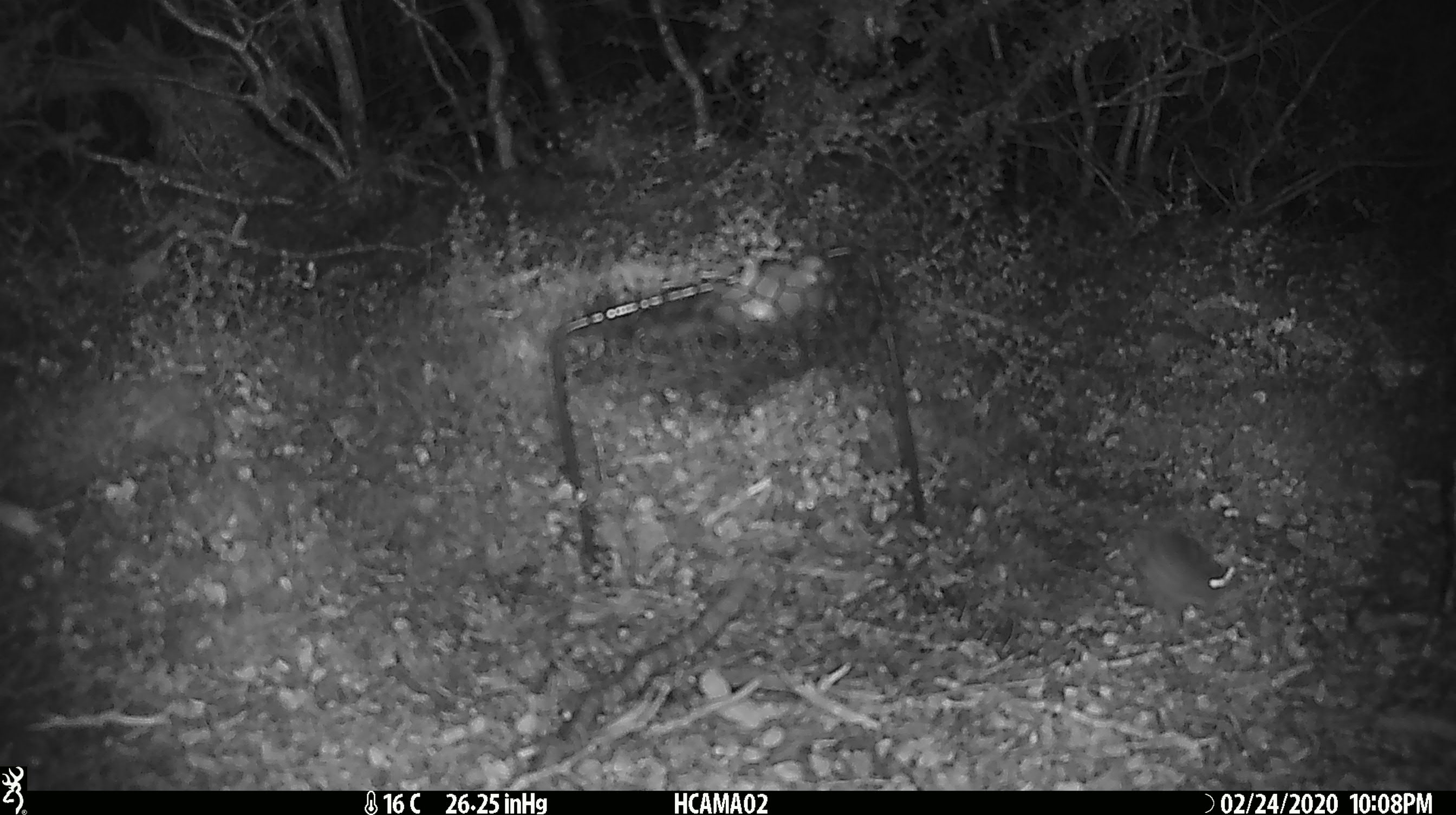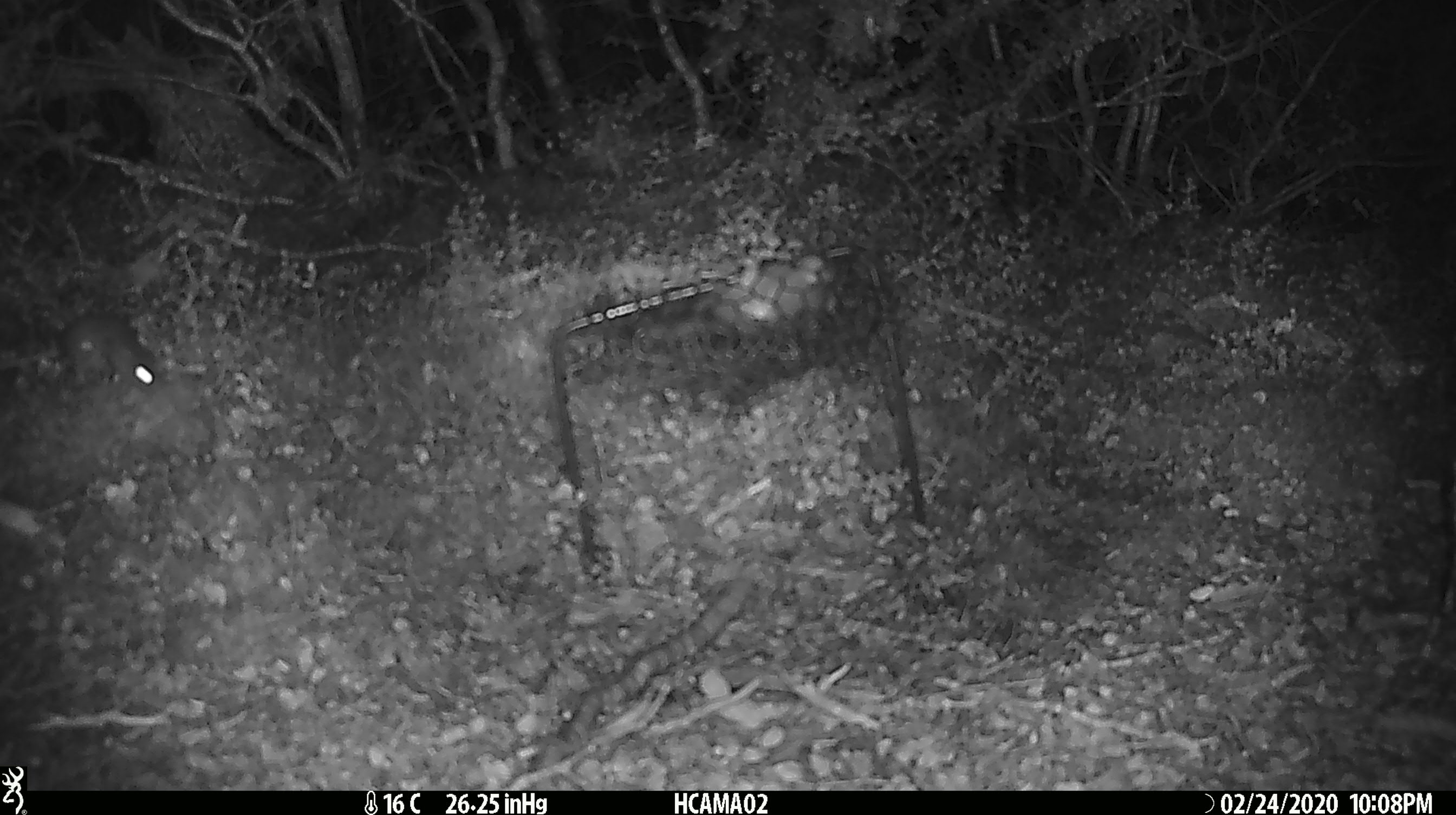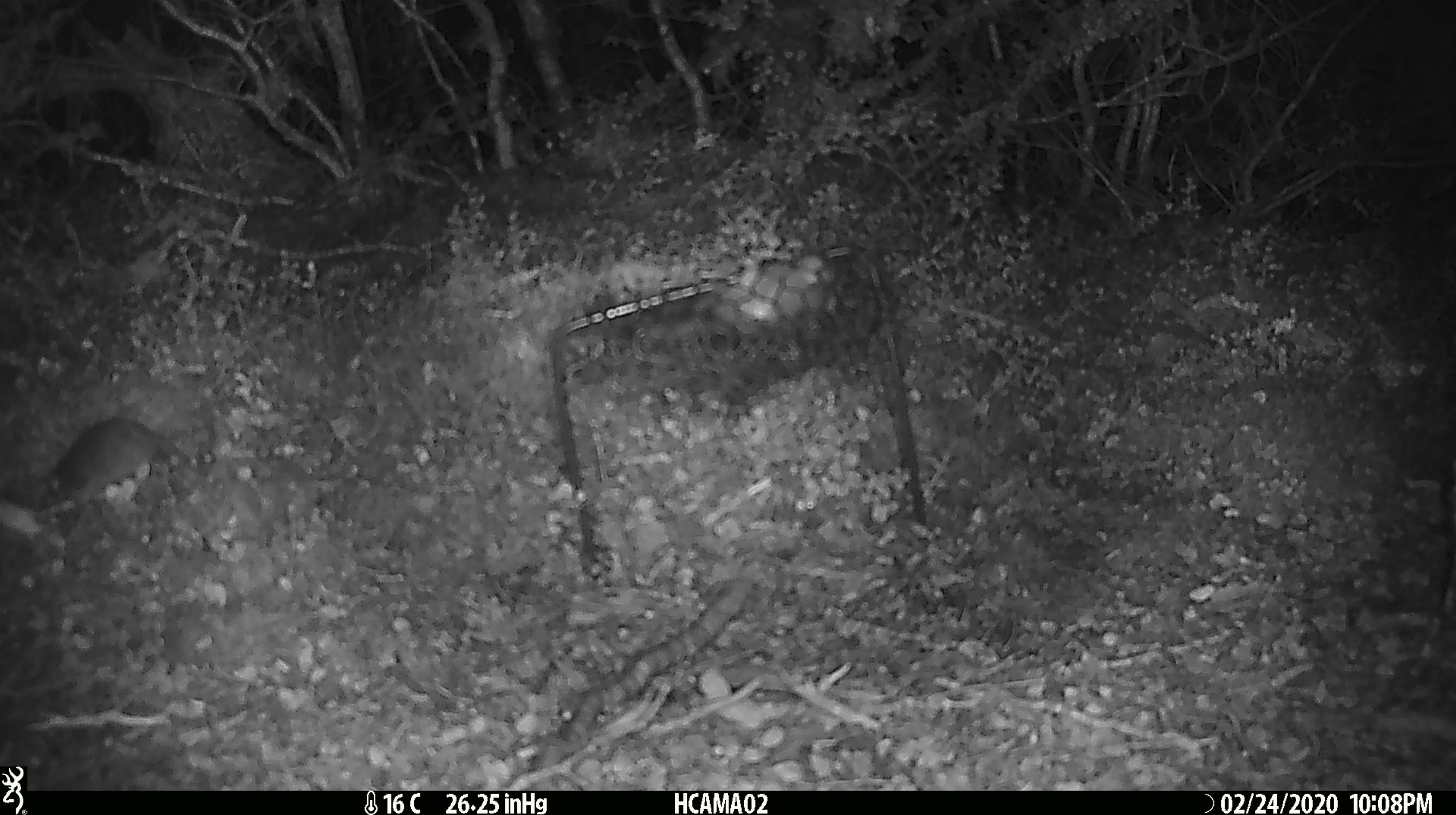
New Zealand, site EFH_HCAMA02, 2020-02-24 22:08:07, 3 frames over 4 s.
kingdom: Animalia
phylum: Chordata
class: Mammalia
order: Rodentia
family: Muridae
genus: Mus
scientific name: Mus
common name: mouse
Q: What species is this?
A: Mouse (Mus).